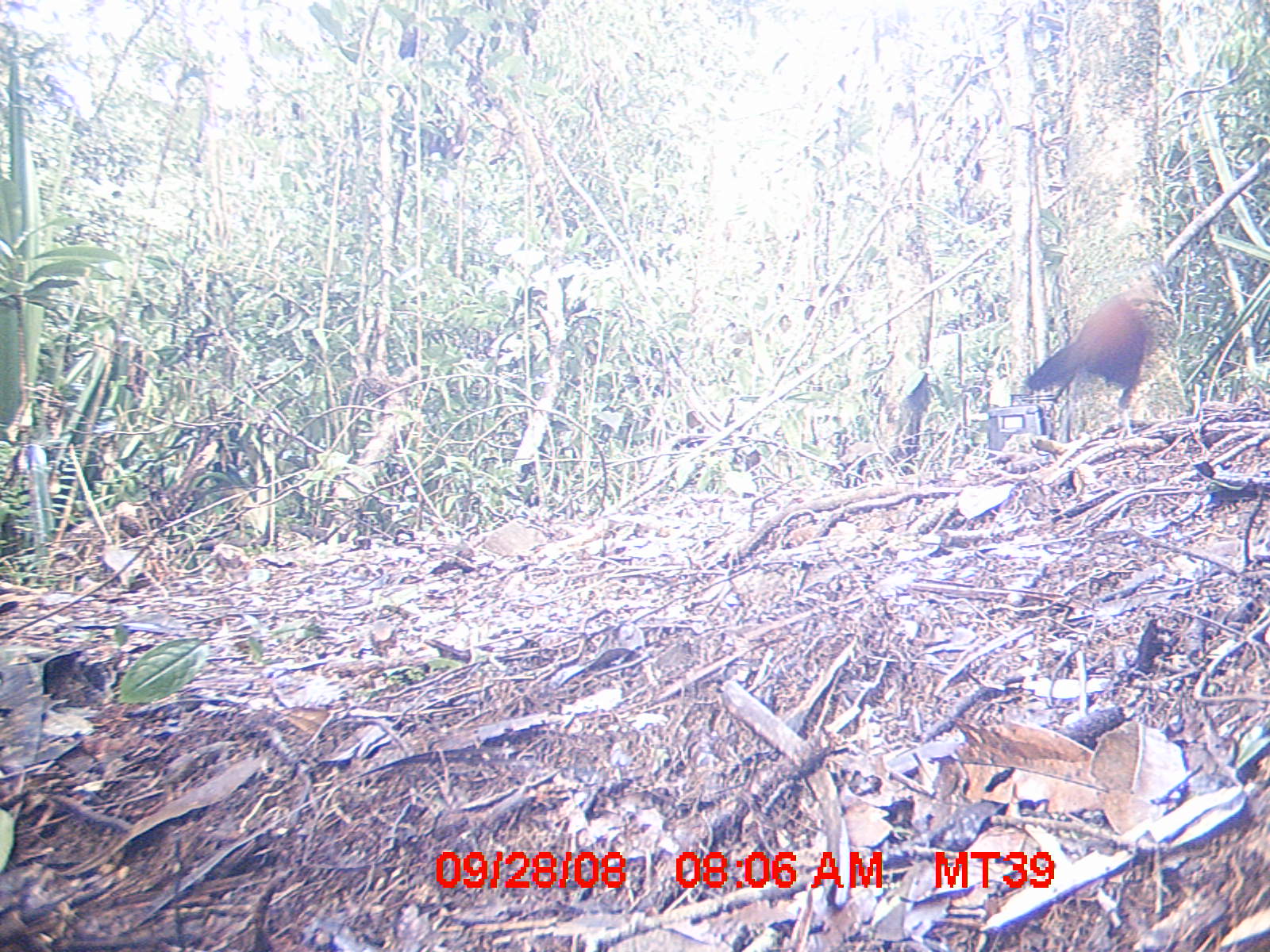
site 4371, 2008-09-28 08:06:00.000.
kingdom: Animalia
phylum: Chordata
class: Aves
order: Cuculiformes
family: Cuculidae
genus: Coua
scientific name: Coua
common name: couas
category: coua sp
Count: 1.